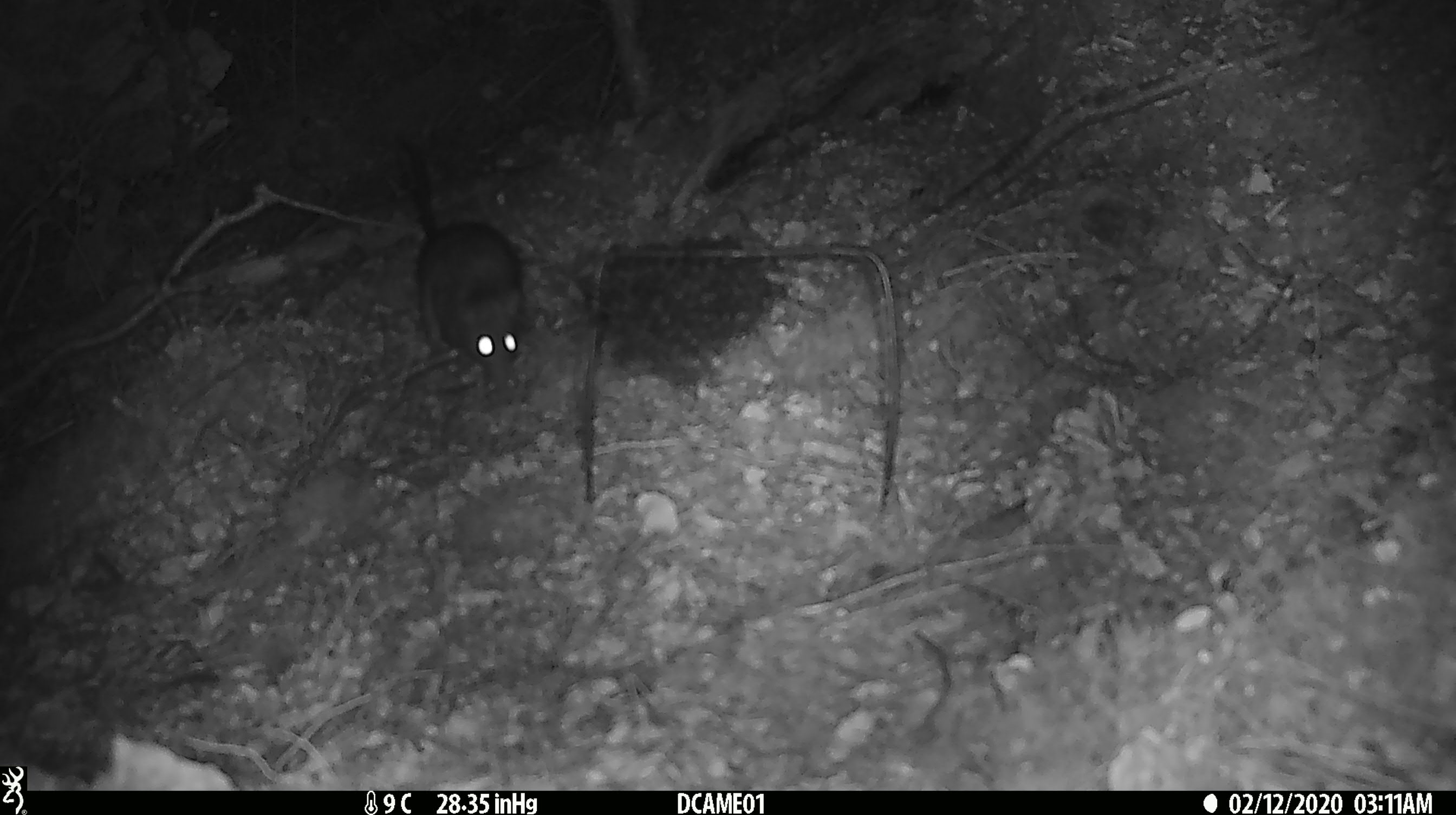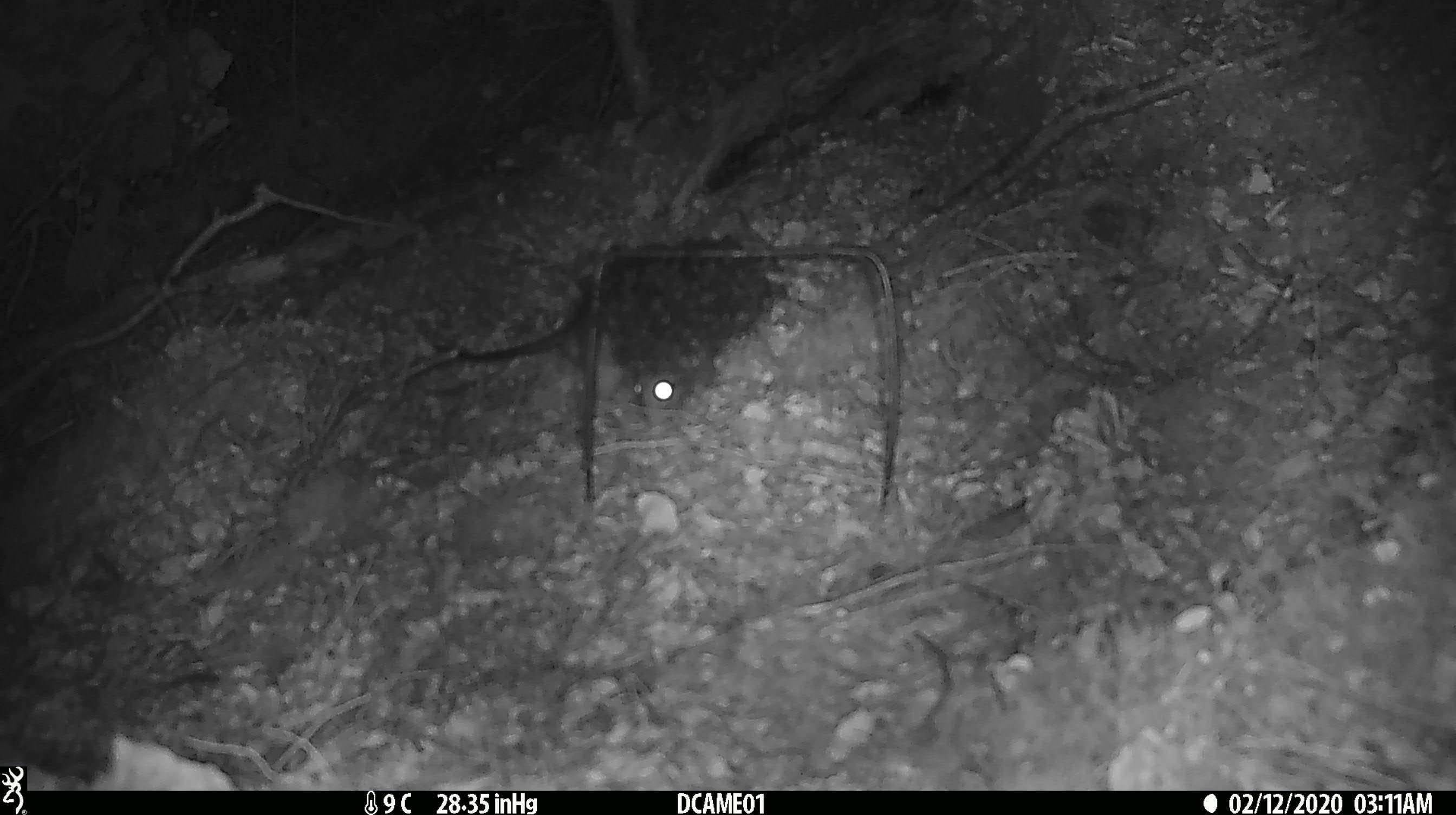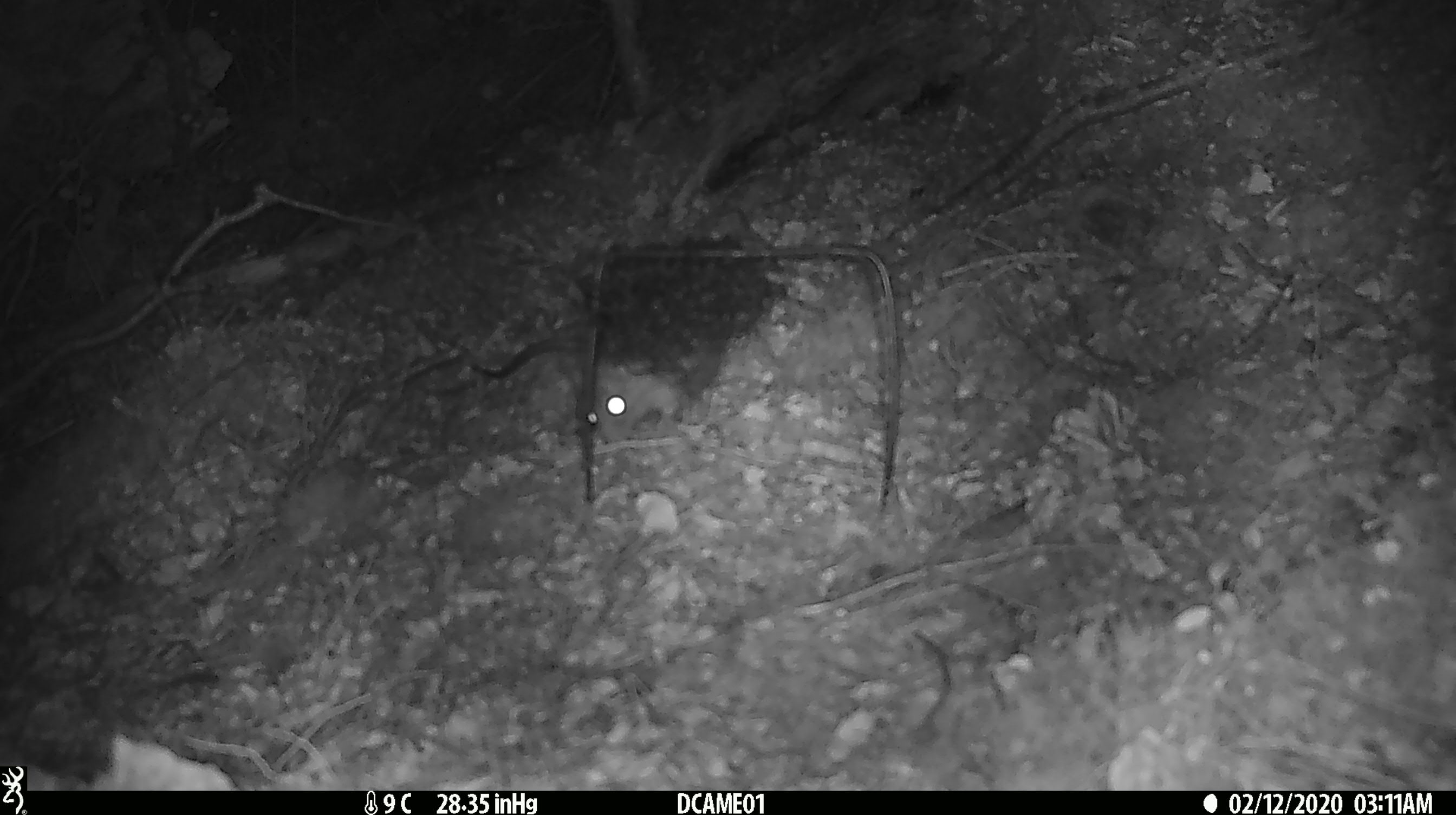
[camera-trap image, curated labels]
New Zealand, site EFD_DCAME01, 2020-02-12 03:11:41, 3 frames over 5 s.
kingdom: Animalia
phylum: Chordata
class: Mammalia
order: Rodentia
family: Muridae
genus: Rattus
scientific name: Rattus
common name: rat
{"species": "rat (Rattus)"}